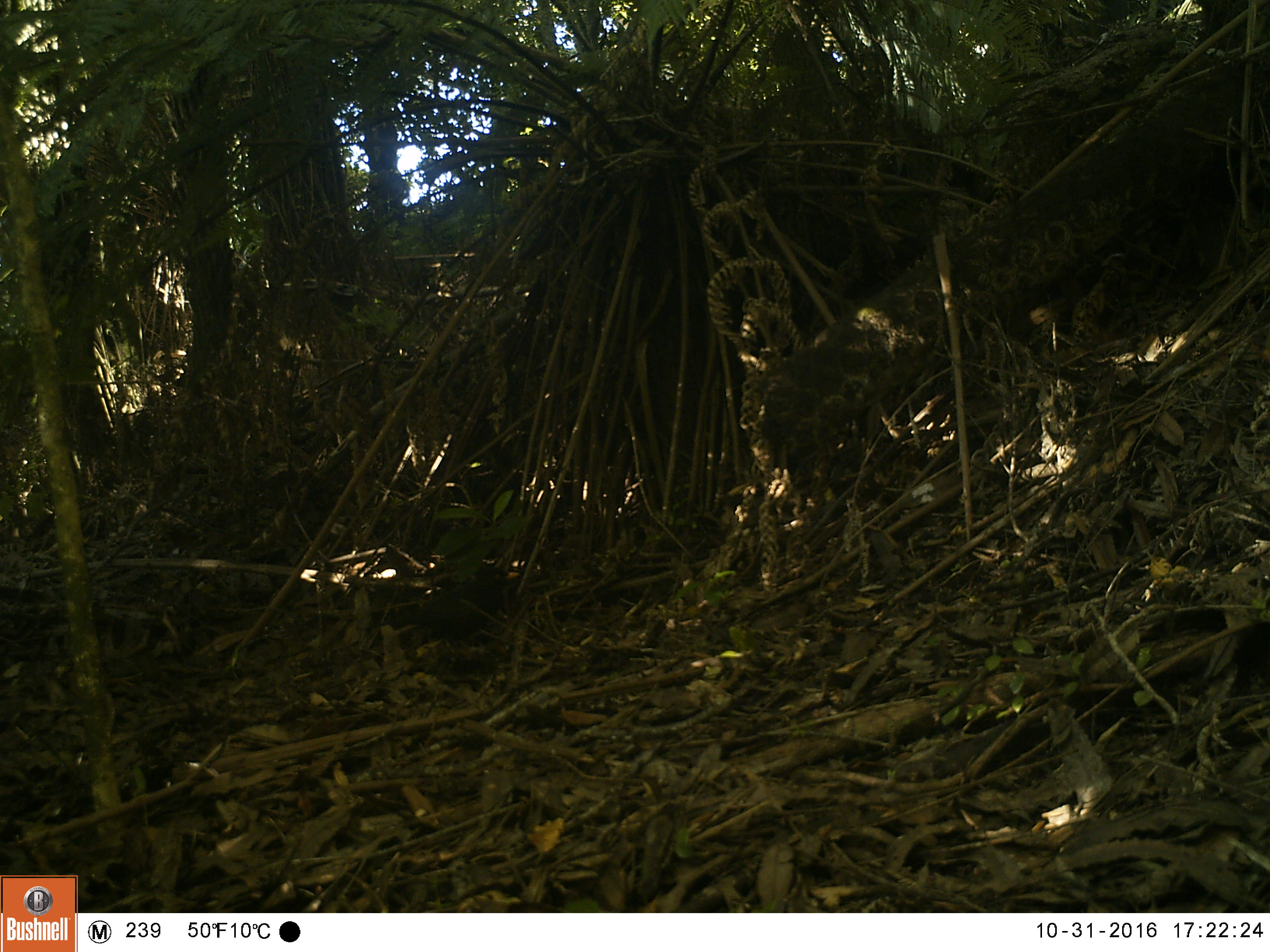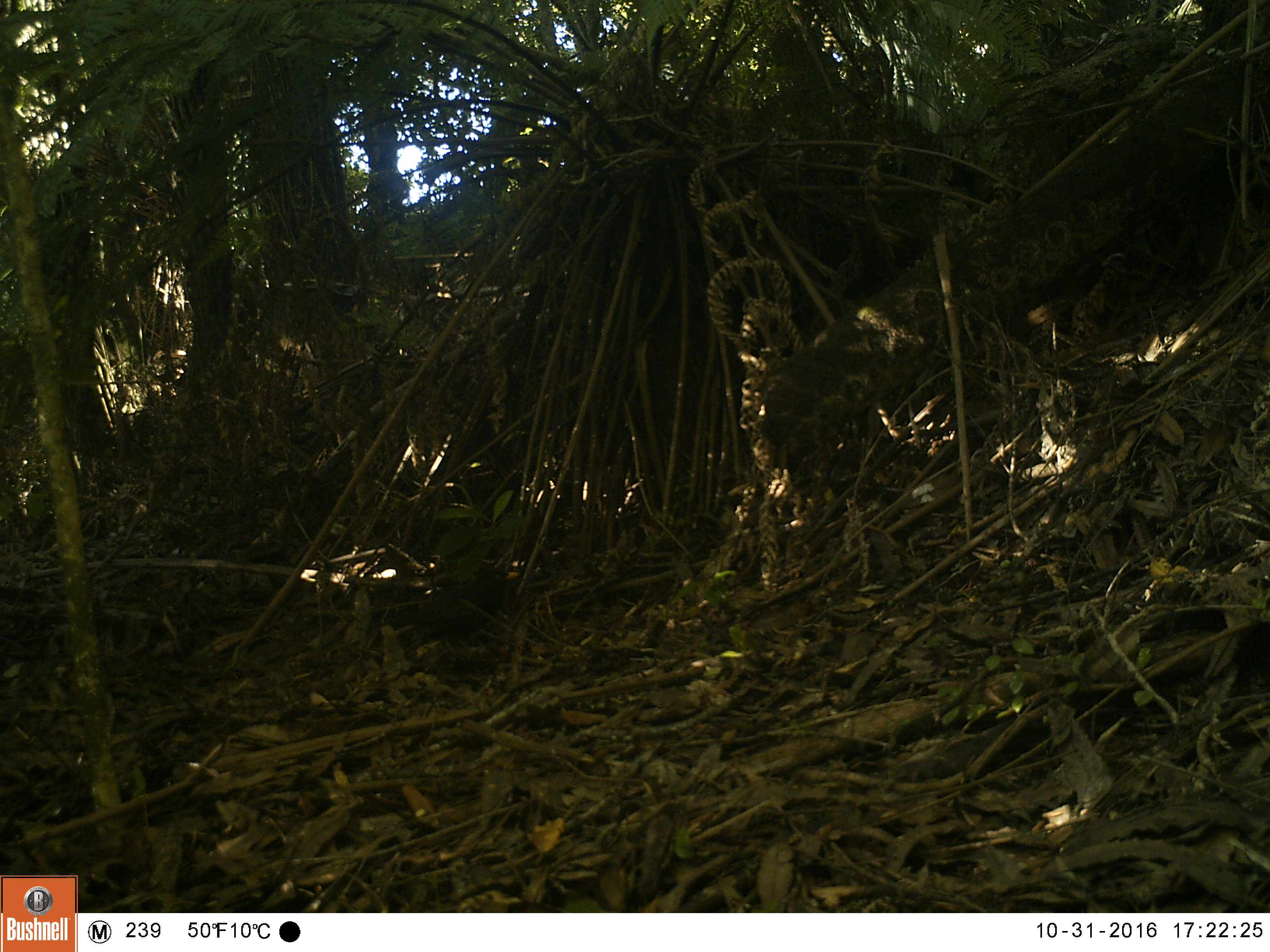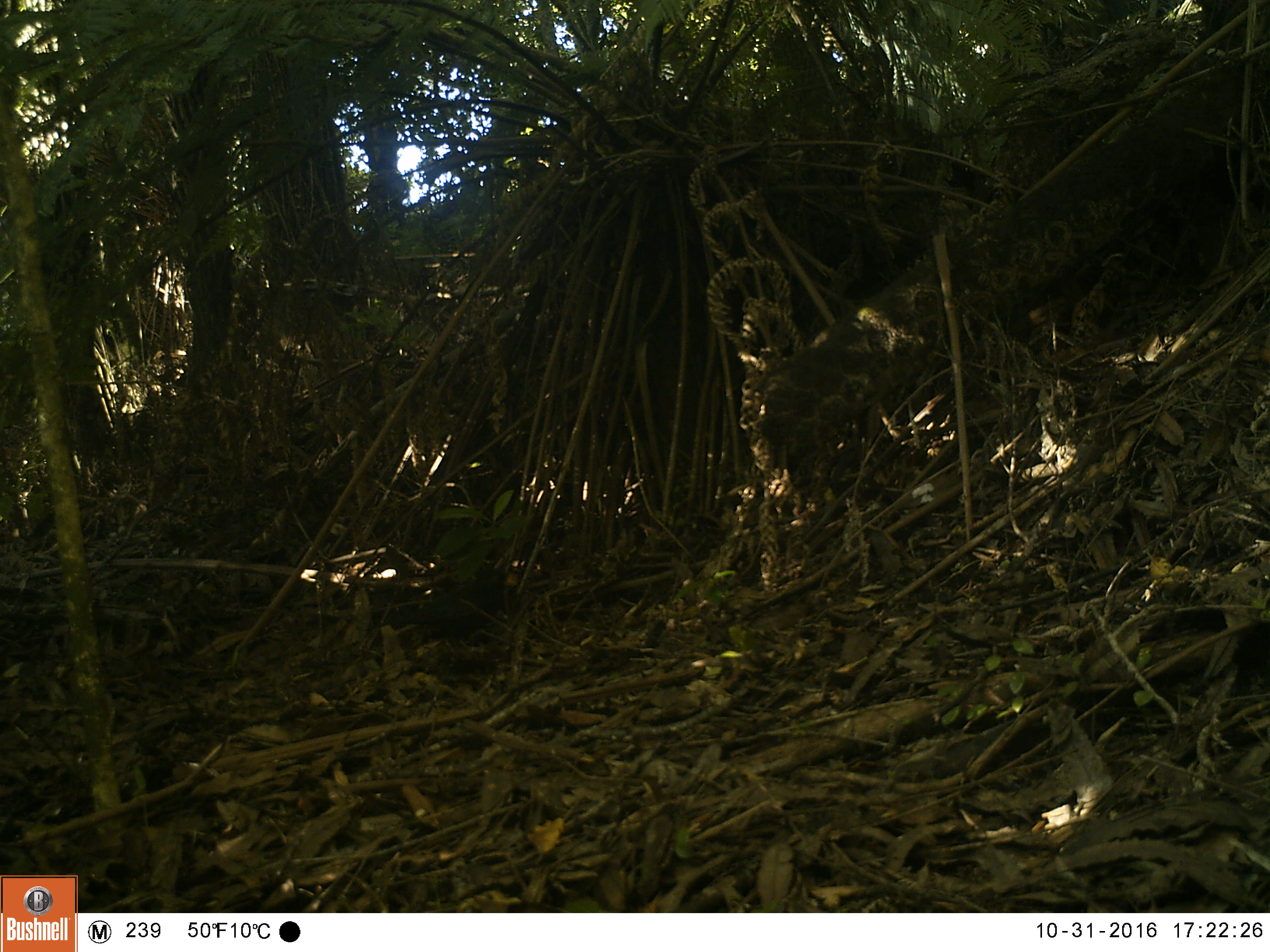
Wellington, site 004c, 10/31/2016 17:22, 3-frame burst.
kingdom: Animalia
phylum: Chordata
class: Aves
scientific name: Aves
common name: bird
Bird (Aves).